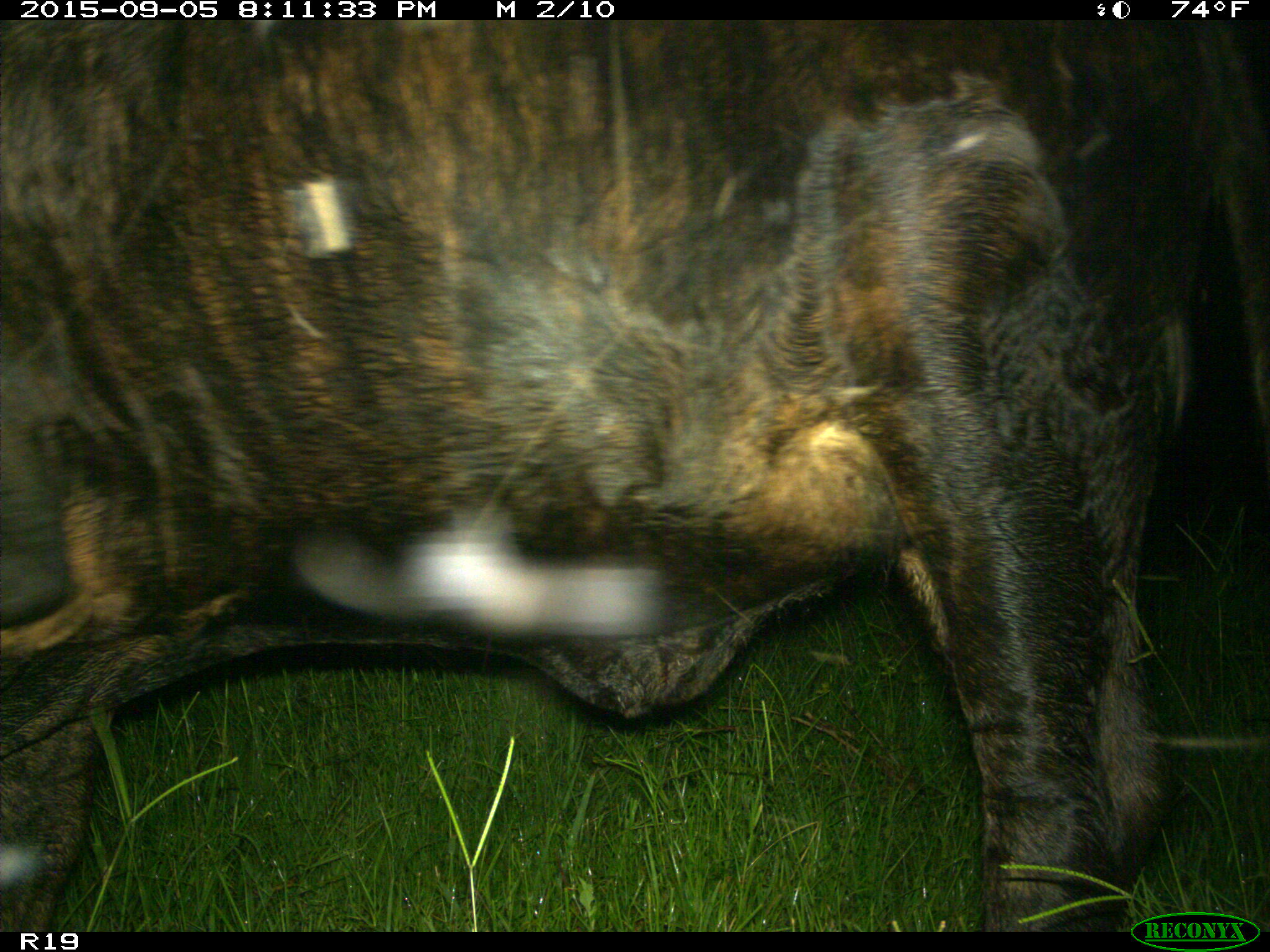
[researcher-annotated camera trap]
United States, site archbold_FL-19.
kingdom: Animalia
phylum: Chordata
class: Mammalia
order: Artiodactyla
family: Bovidae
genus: Bos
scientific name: Bos taurus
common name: domestic cow